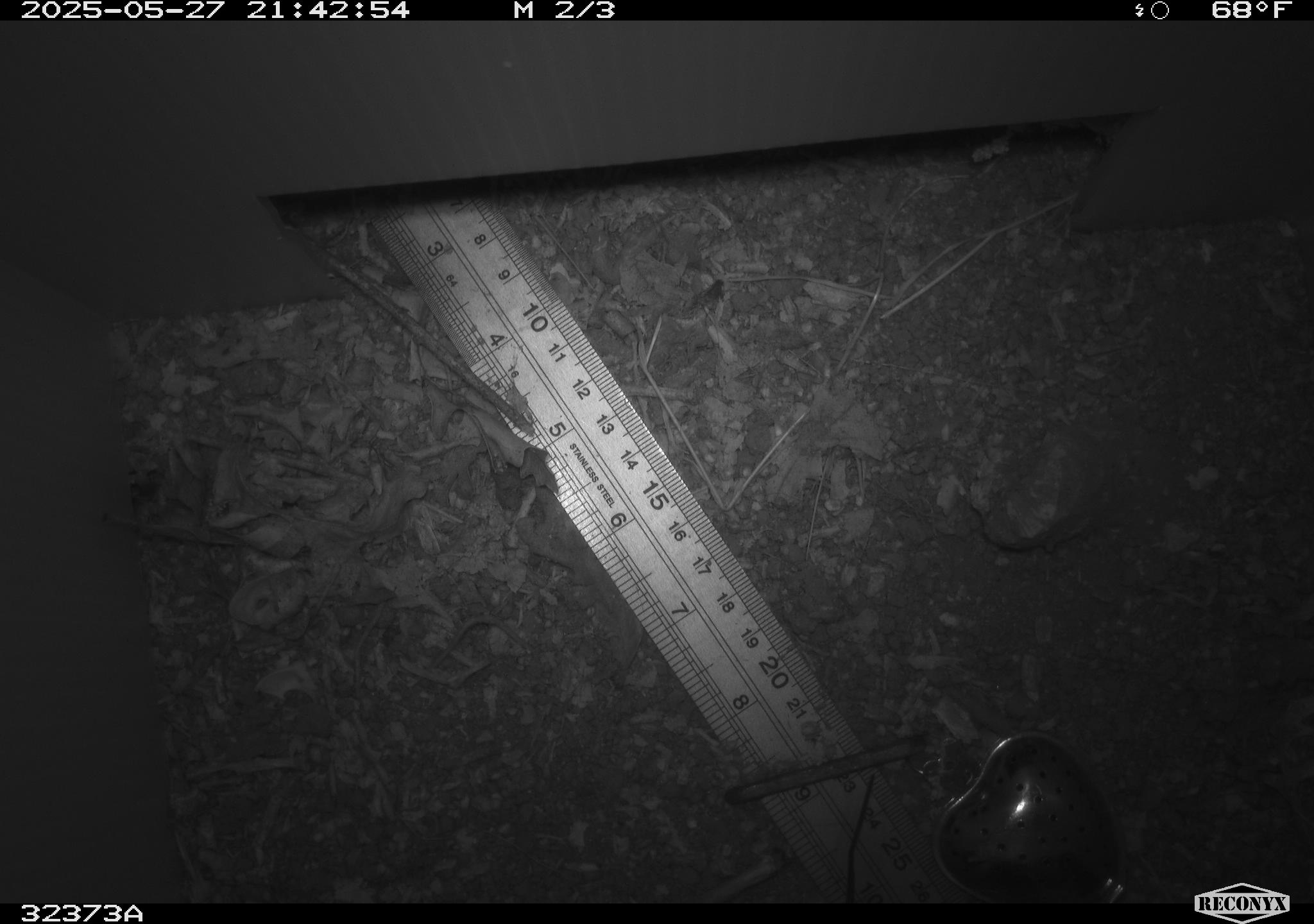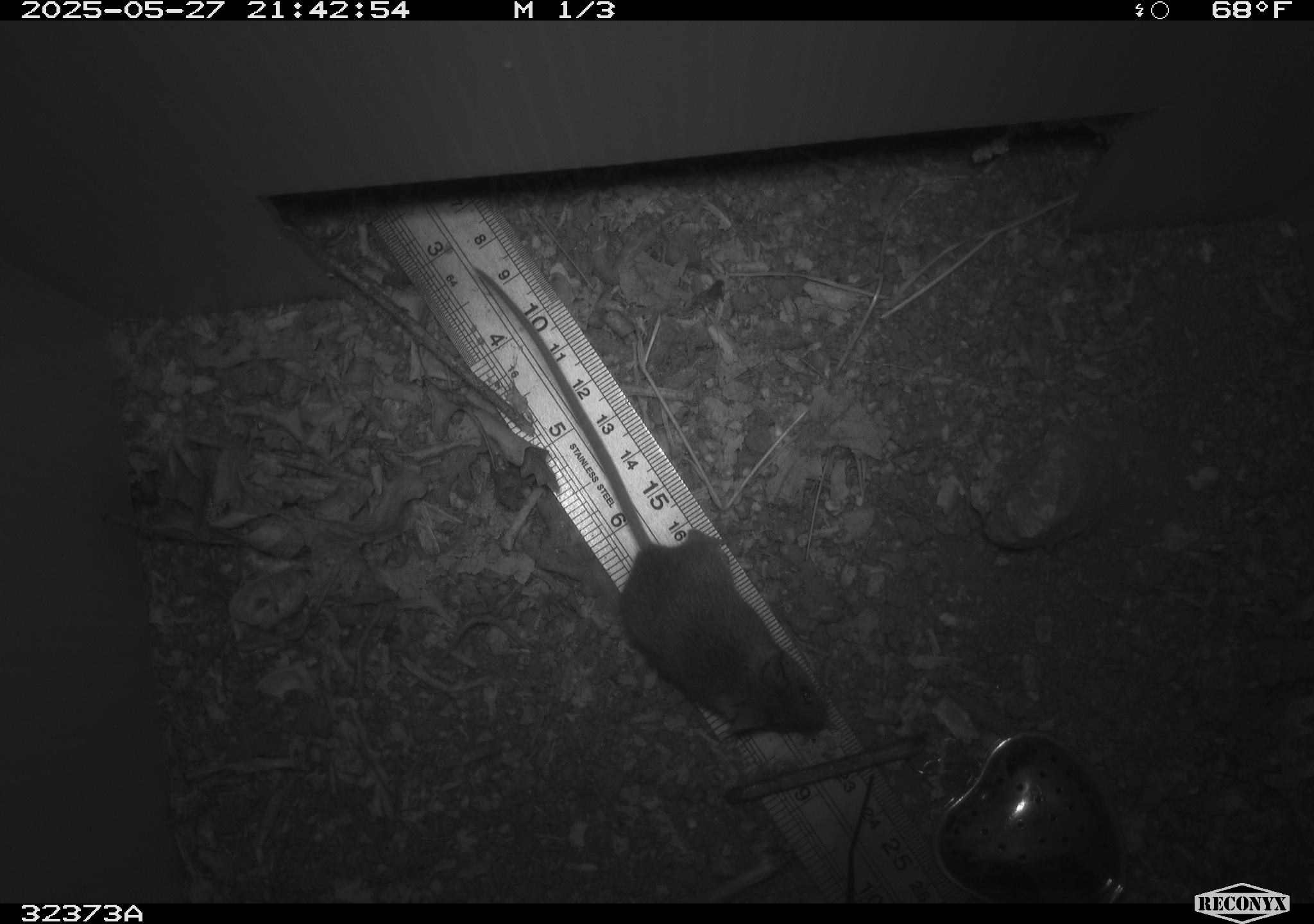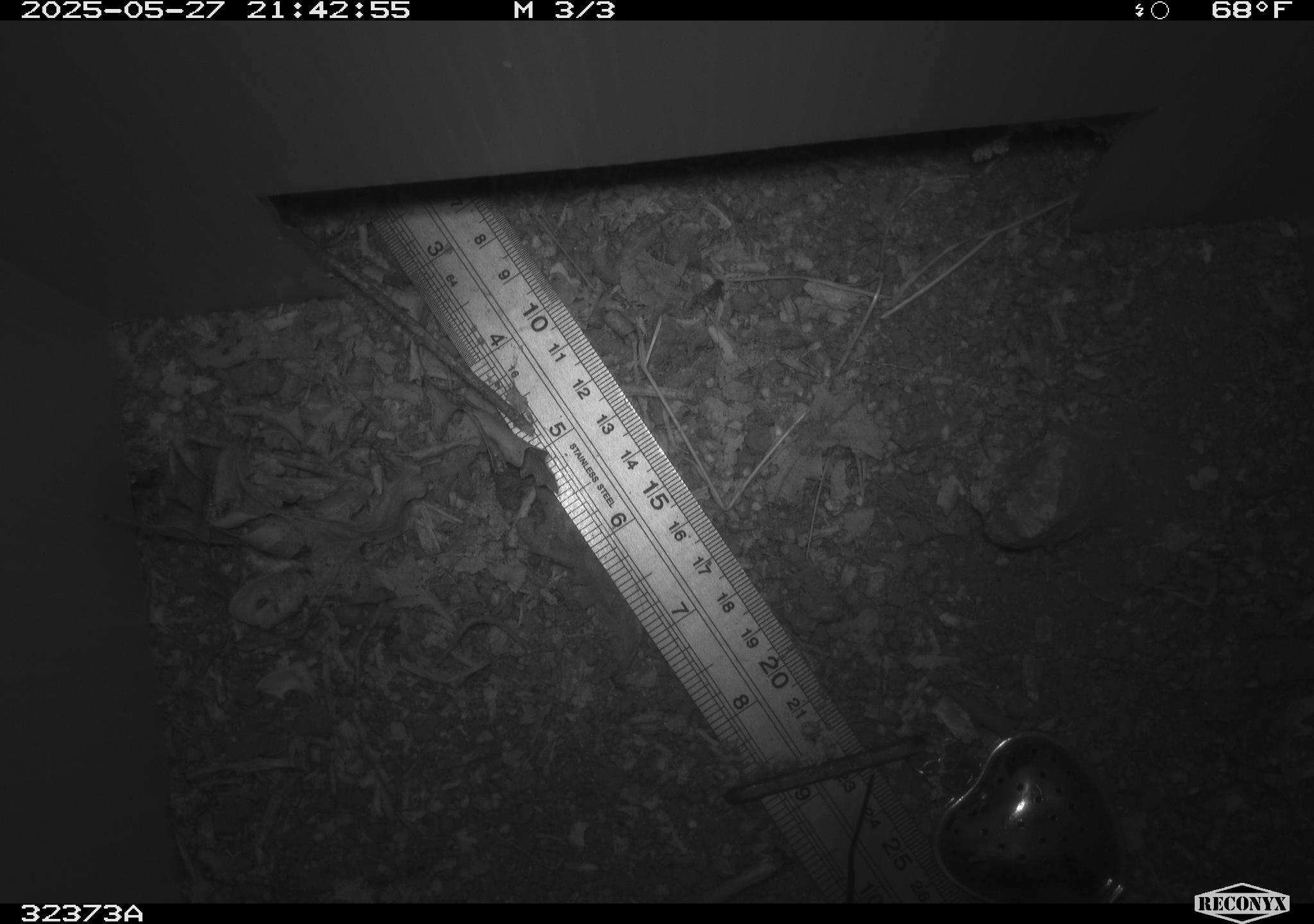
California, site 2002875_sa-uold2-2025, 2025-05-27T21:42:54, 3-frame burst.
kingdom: Animalia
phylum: Chordata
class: Mammalia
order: Rodentia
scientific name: Rodentia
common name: mouse species